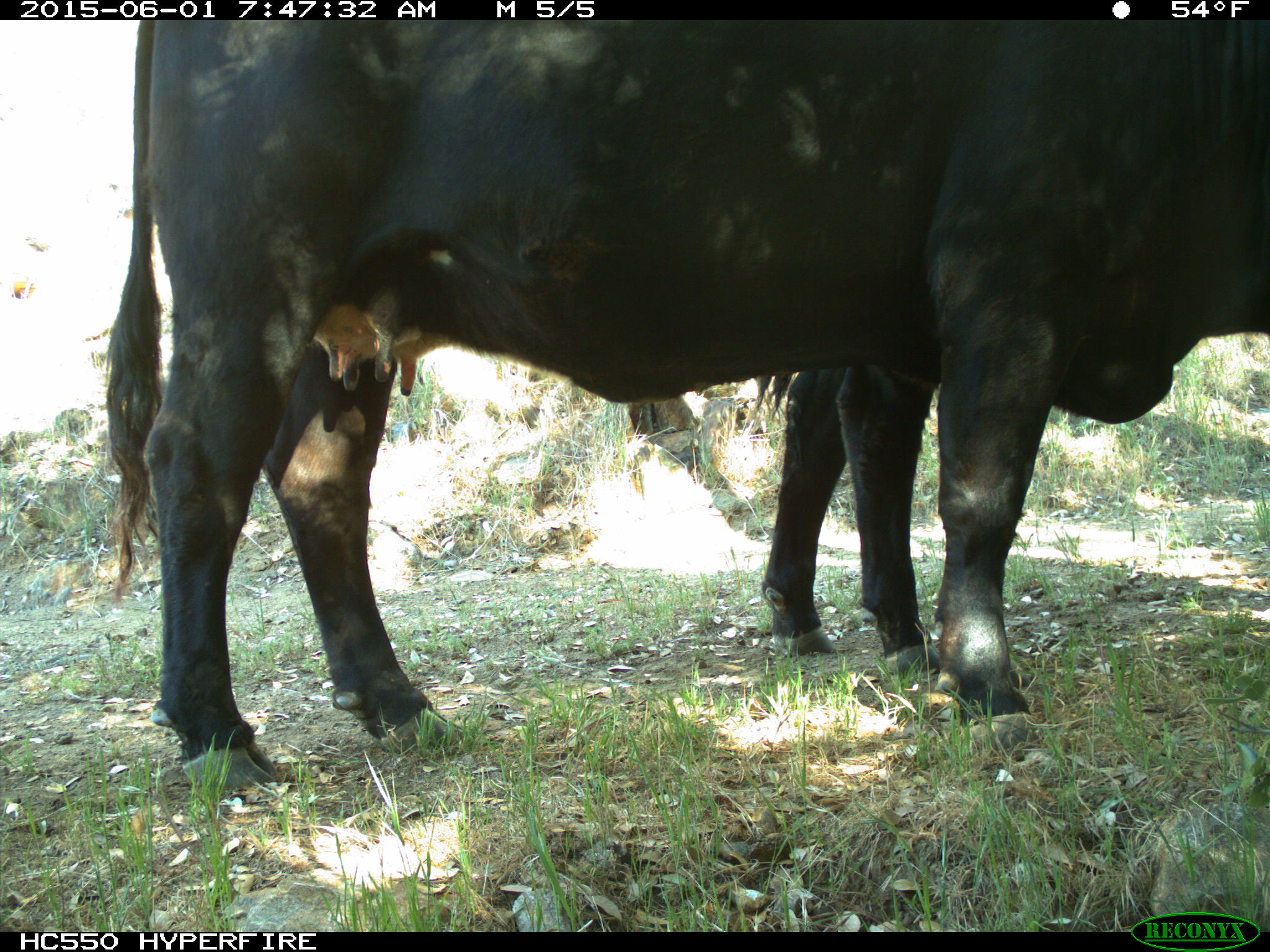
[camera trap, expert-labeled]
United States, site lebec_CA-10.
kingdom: Animalia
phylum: Chordata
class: Mammalia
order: Artiodactyla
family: Bovidae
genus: Bos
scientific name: Bos taurus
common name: domestic cow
Bos taurus (domestic cow).